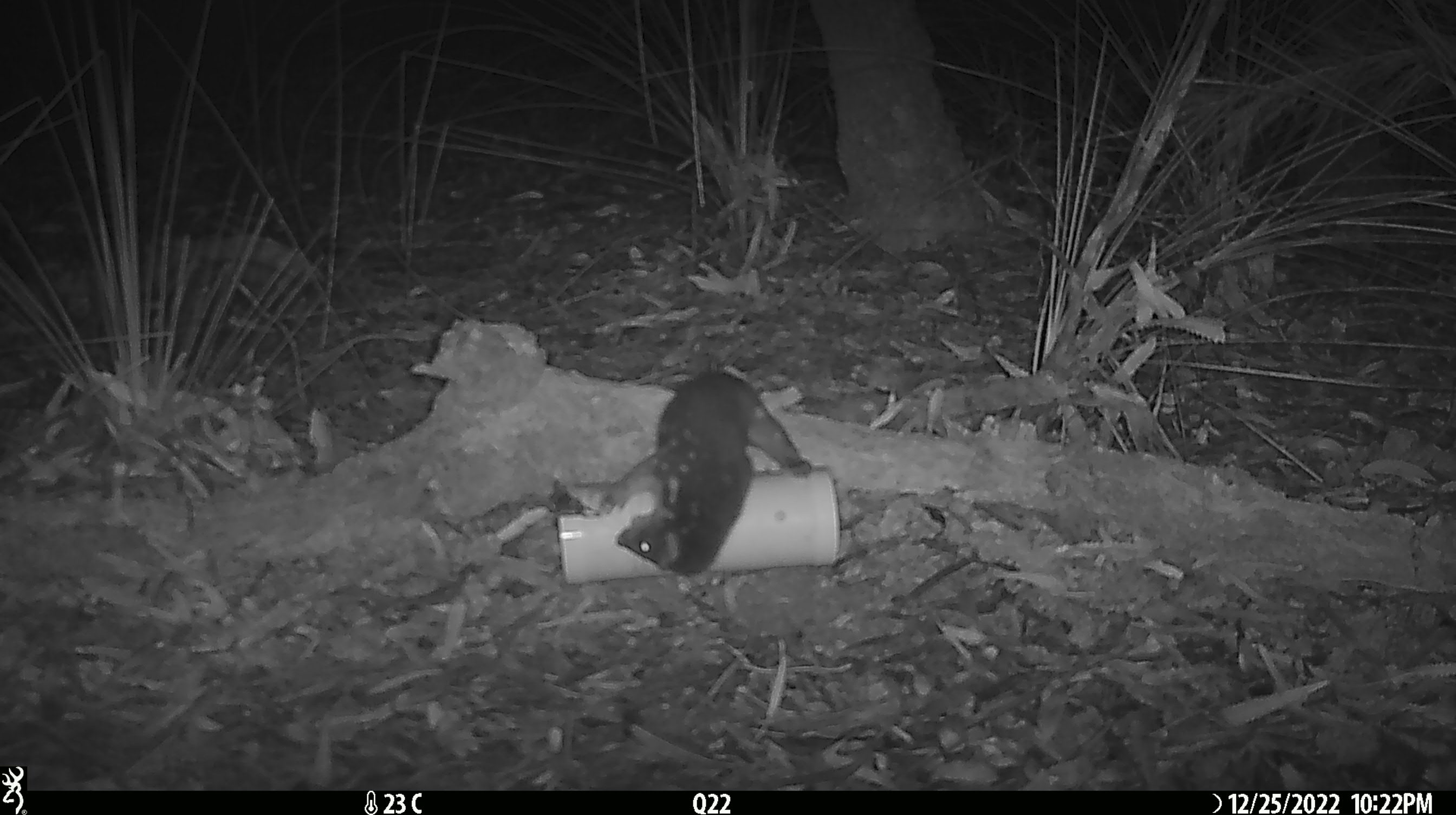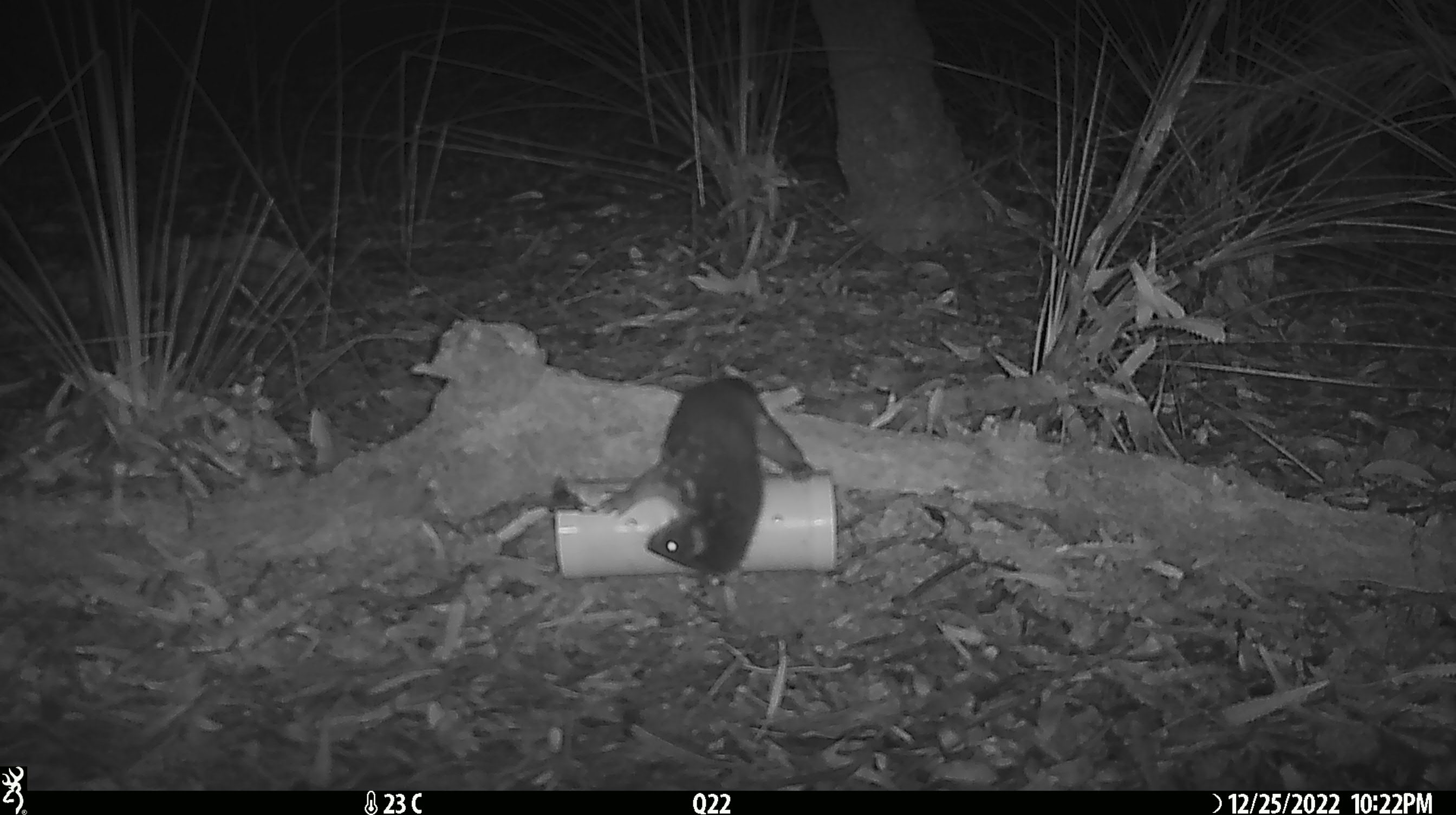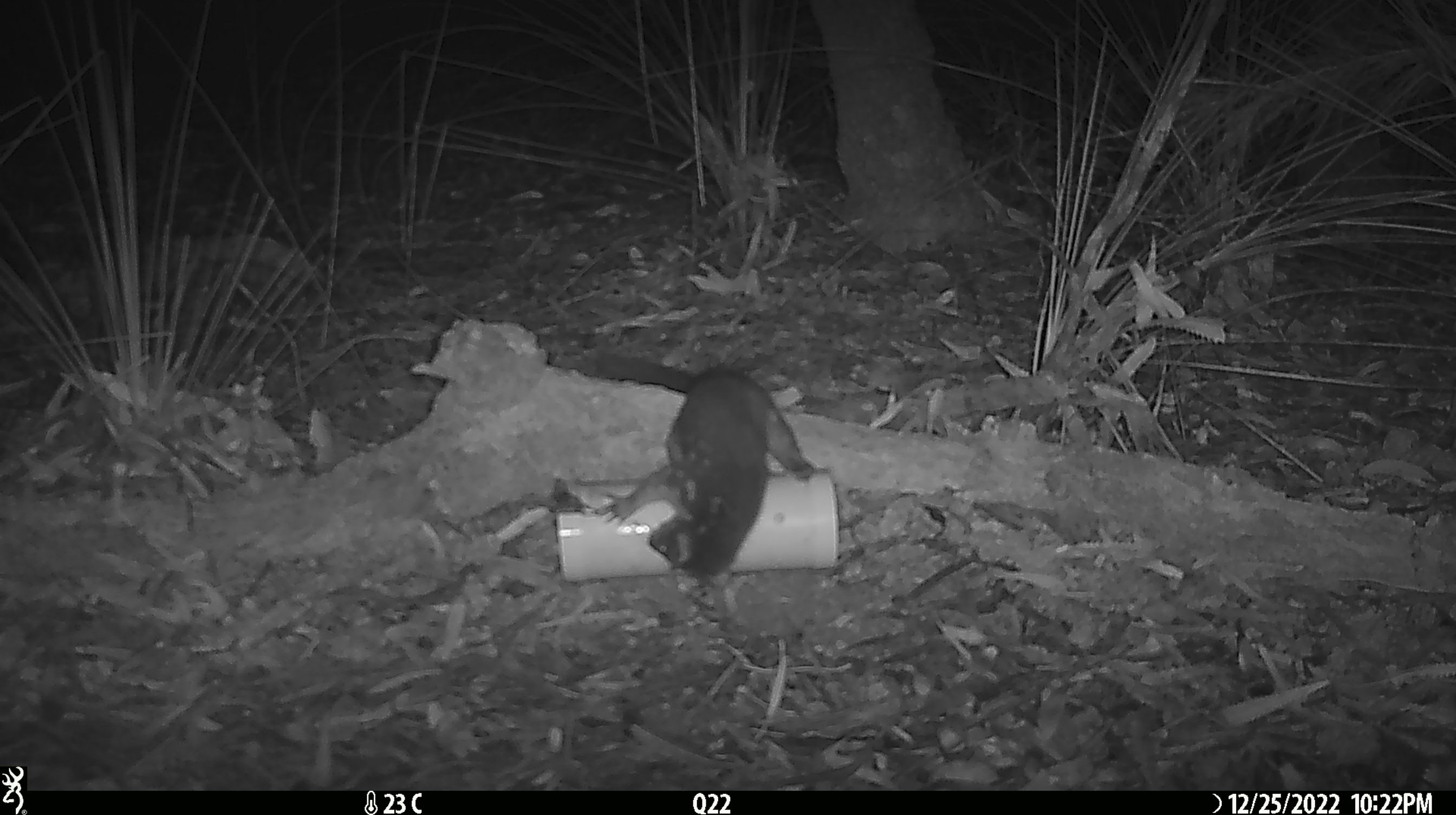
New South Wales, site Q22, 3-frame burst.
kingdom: Animalia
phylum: Chordata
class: Mammalia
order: Dasyuromorphia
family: Dasyuridae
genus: Dasyurus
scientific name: Dasyurus maculatus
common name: spotted-tailed quoll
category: quoll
Quoll (spotted-tailed quoll) (Dasyurus maculatus).